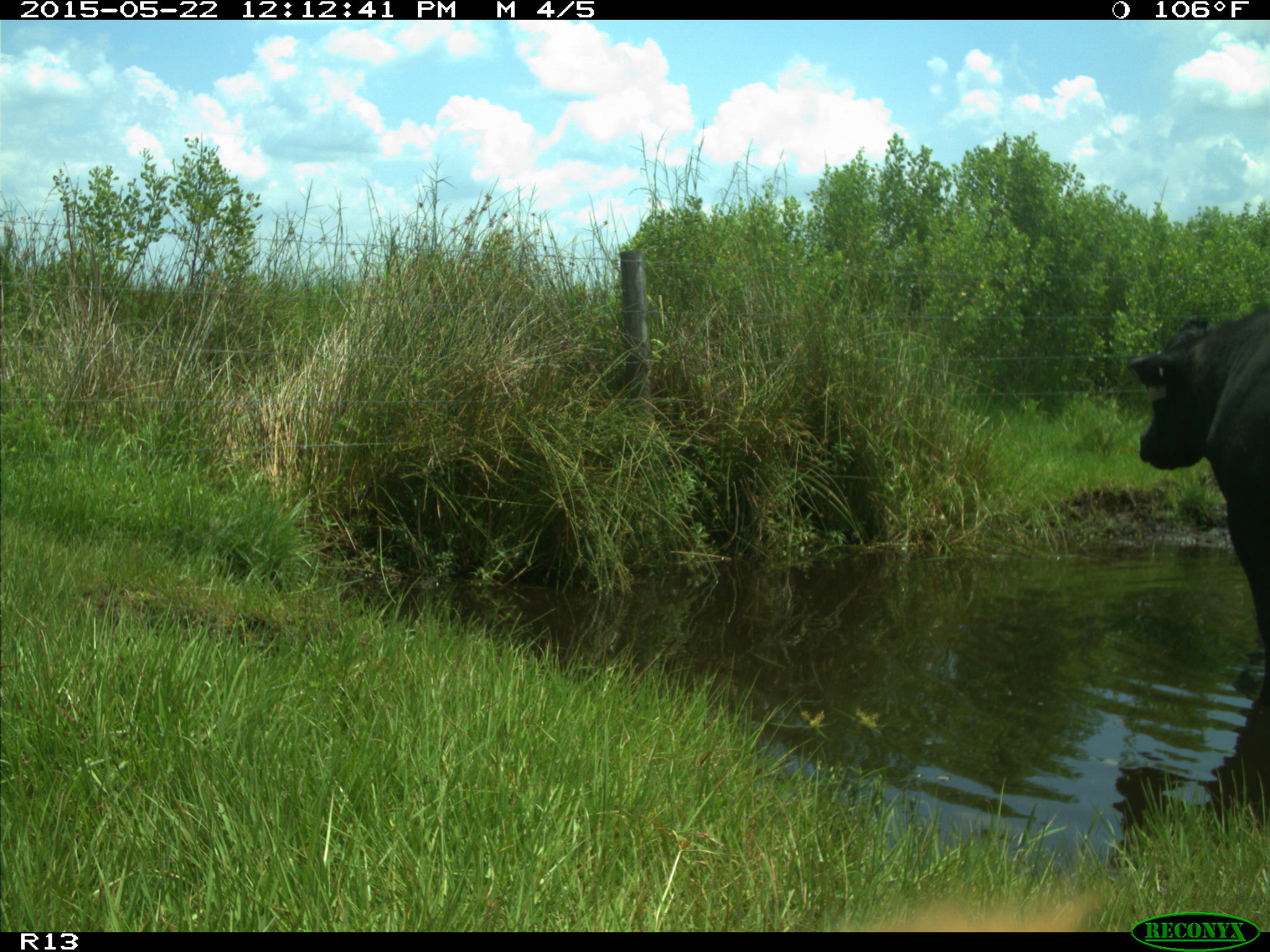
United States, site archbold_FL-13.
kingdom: Animalia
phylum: Chordata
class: Mammalia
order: Artiodactyla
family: Bovidae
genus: Bos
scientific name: Bos taurus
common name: domestic cow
Bos taurus (domestic cow).